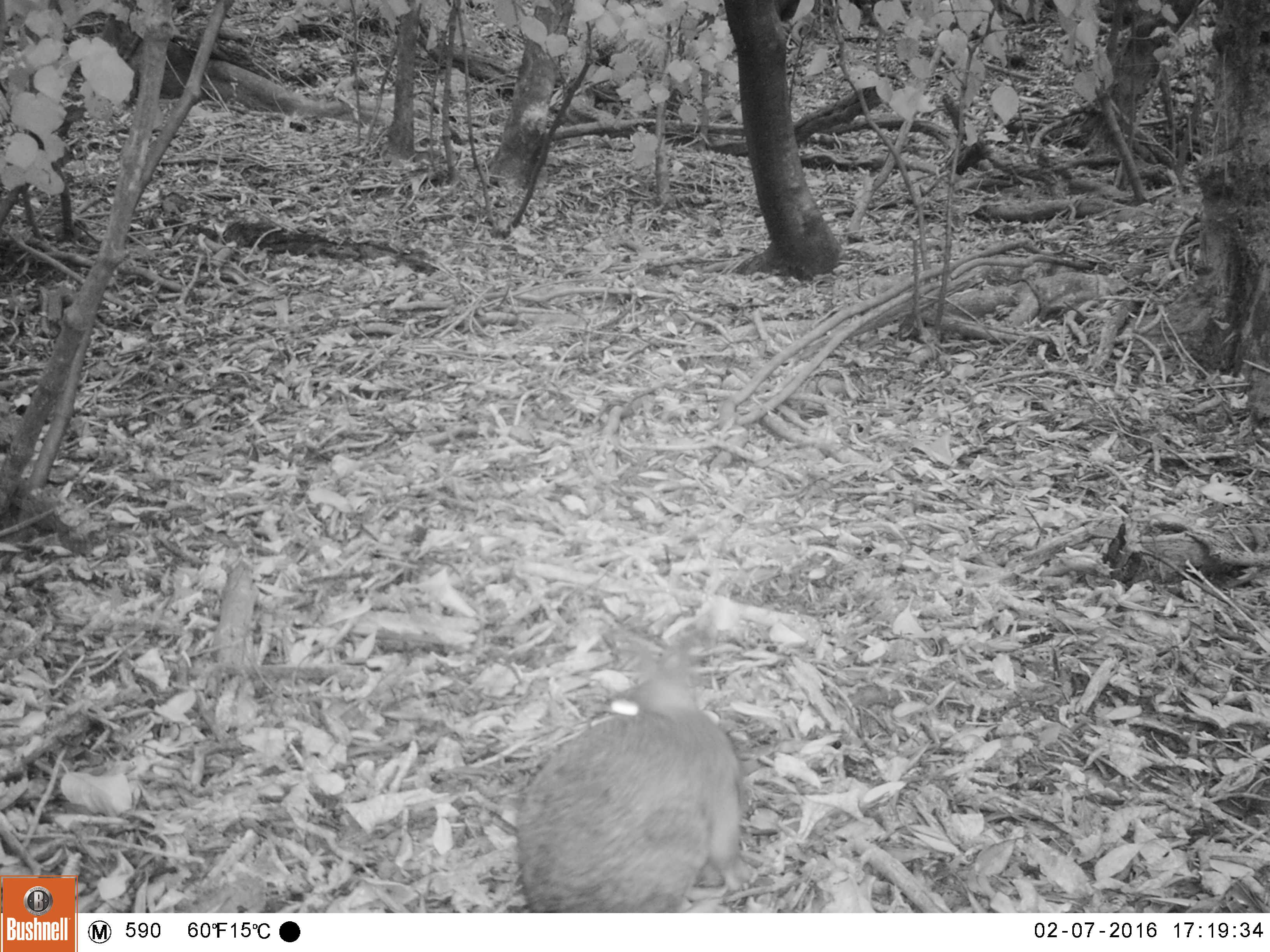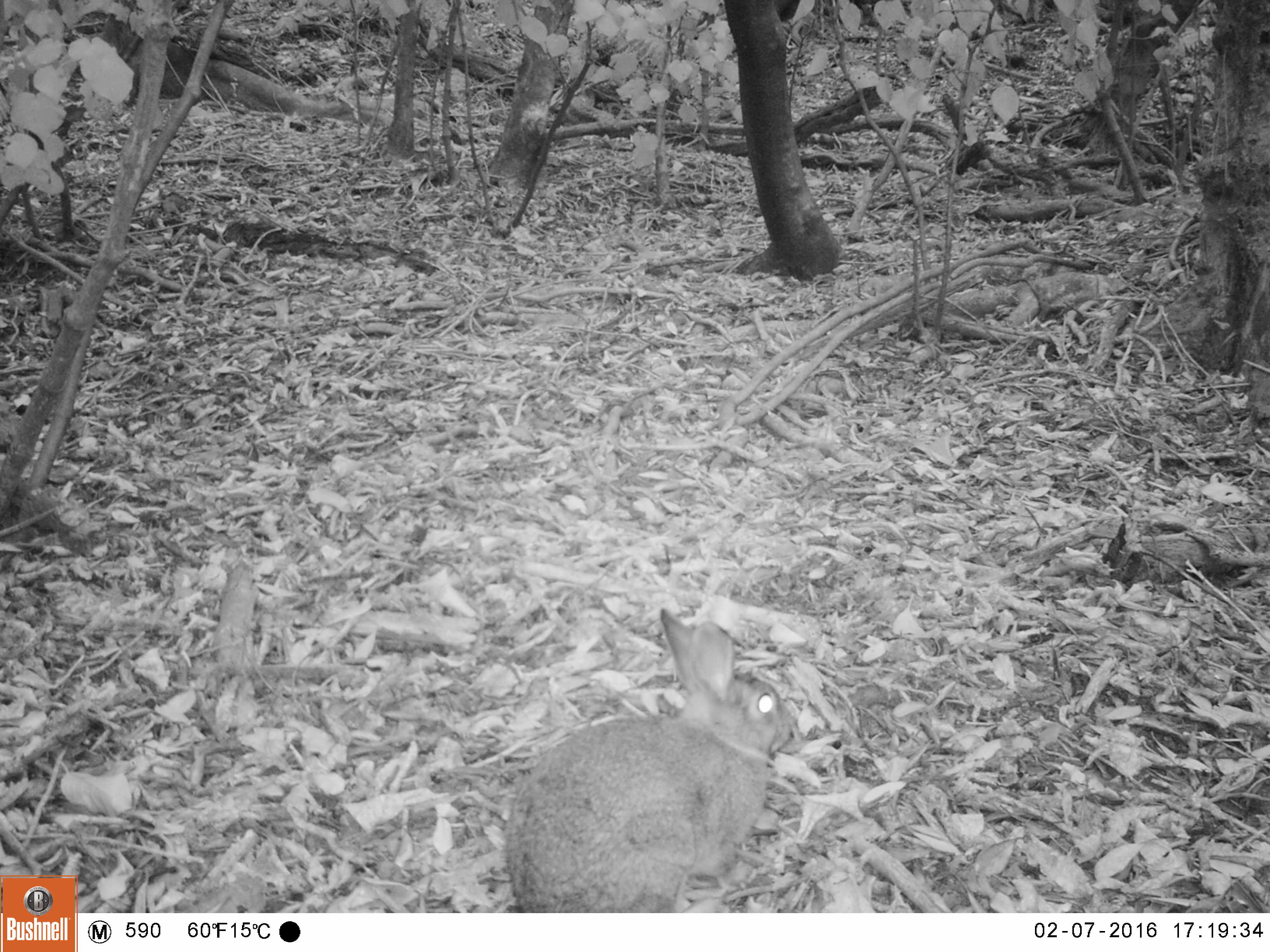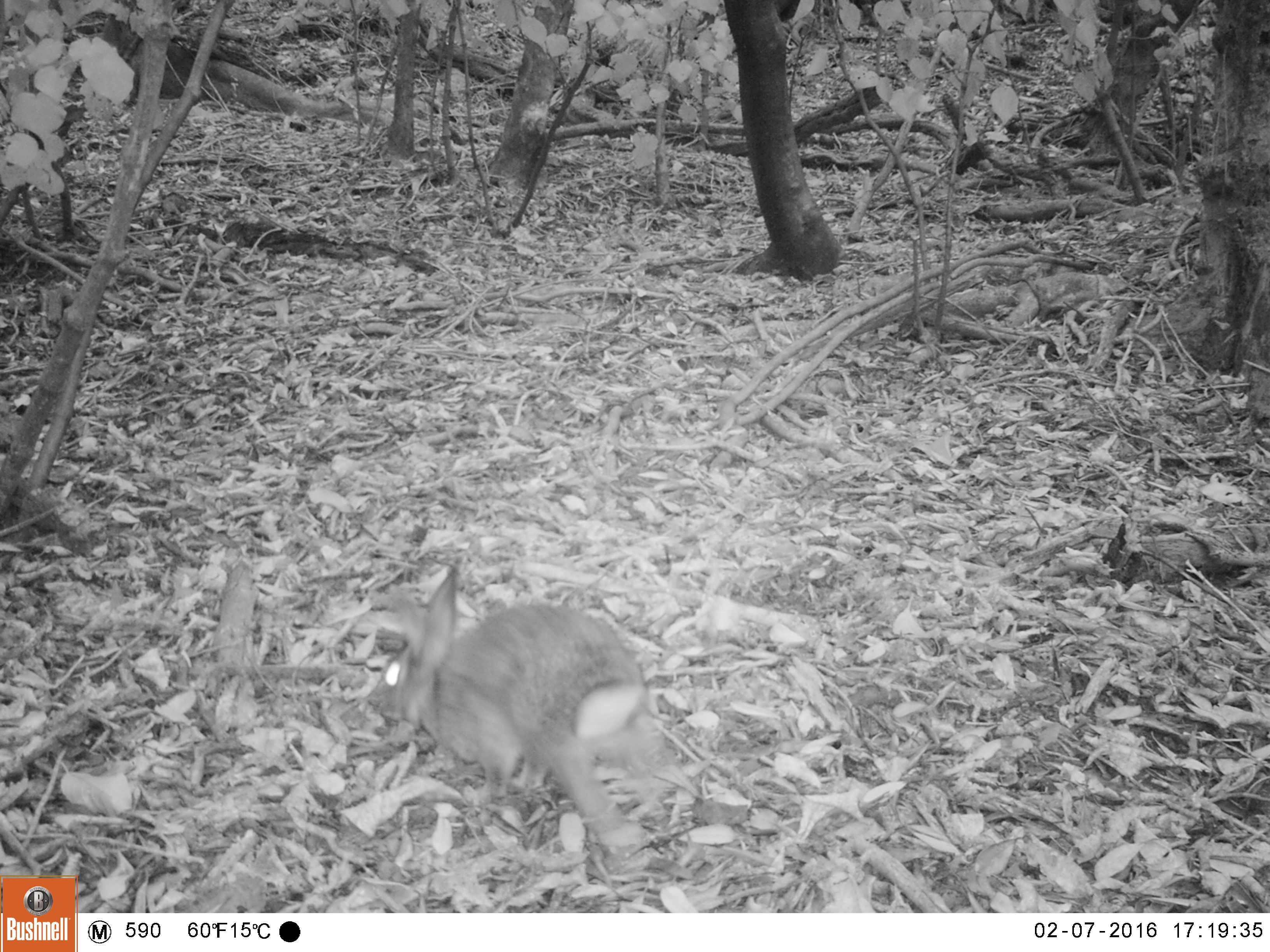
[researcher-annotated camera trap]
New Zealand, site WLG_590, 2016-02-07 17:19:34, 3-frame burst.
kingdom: Animalia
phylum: Chordata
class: Mammalia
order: Lagomorpha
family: Leporidae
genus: Oryctolagus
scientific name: Oryctolagus cuniculus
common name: european rabbit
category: rabbit